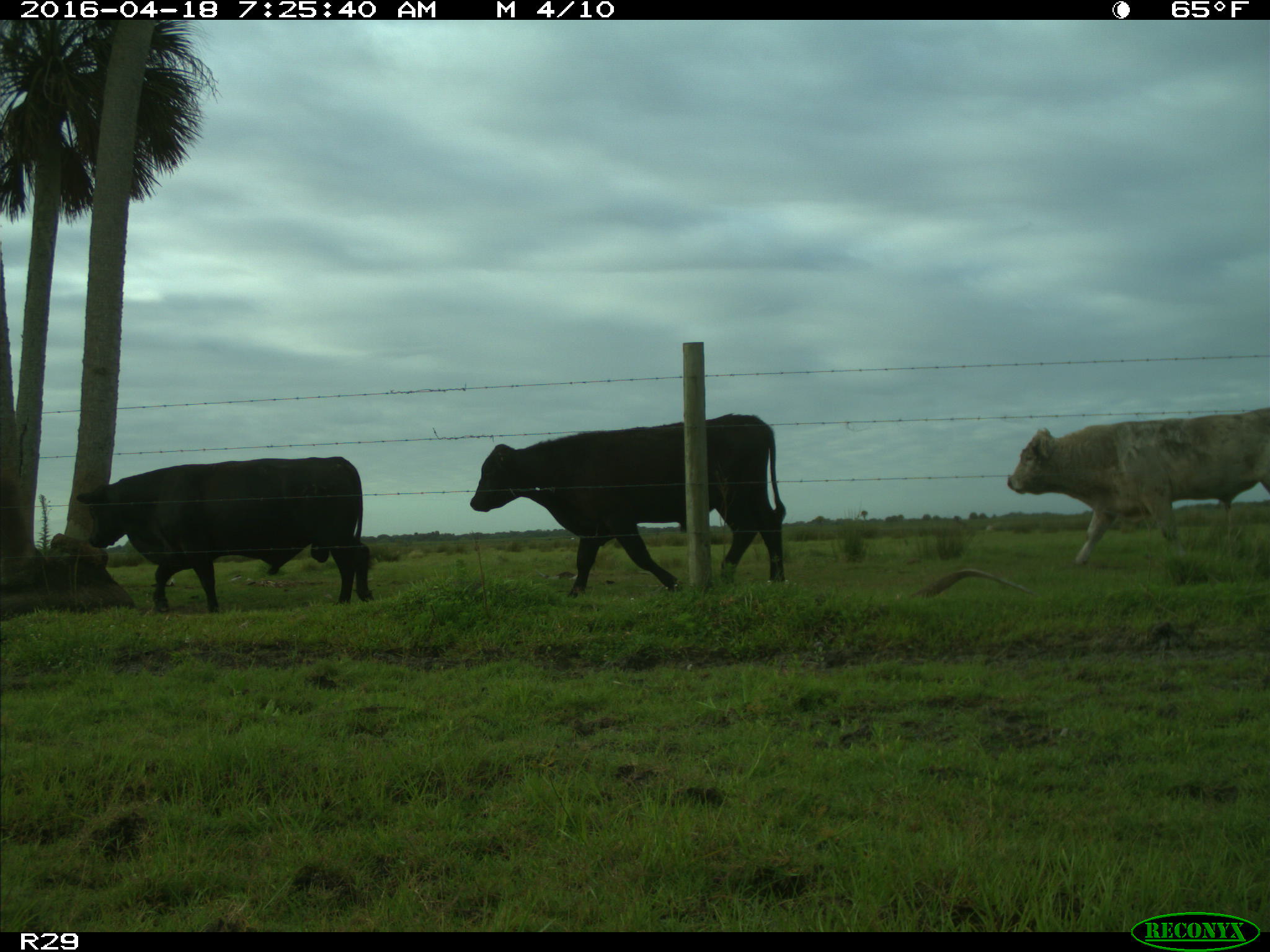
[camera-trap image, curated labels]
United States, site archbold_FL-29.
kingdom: Animalia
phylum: Chordata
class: Mammalia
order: Artiodactyla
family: Bovidae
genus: Bos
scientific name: Bos taurus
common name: domestic cow